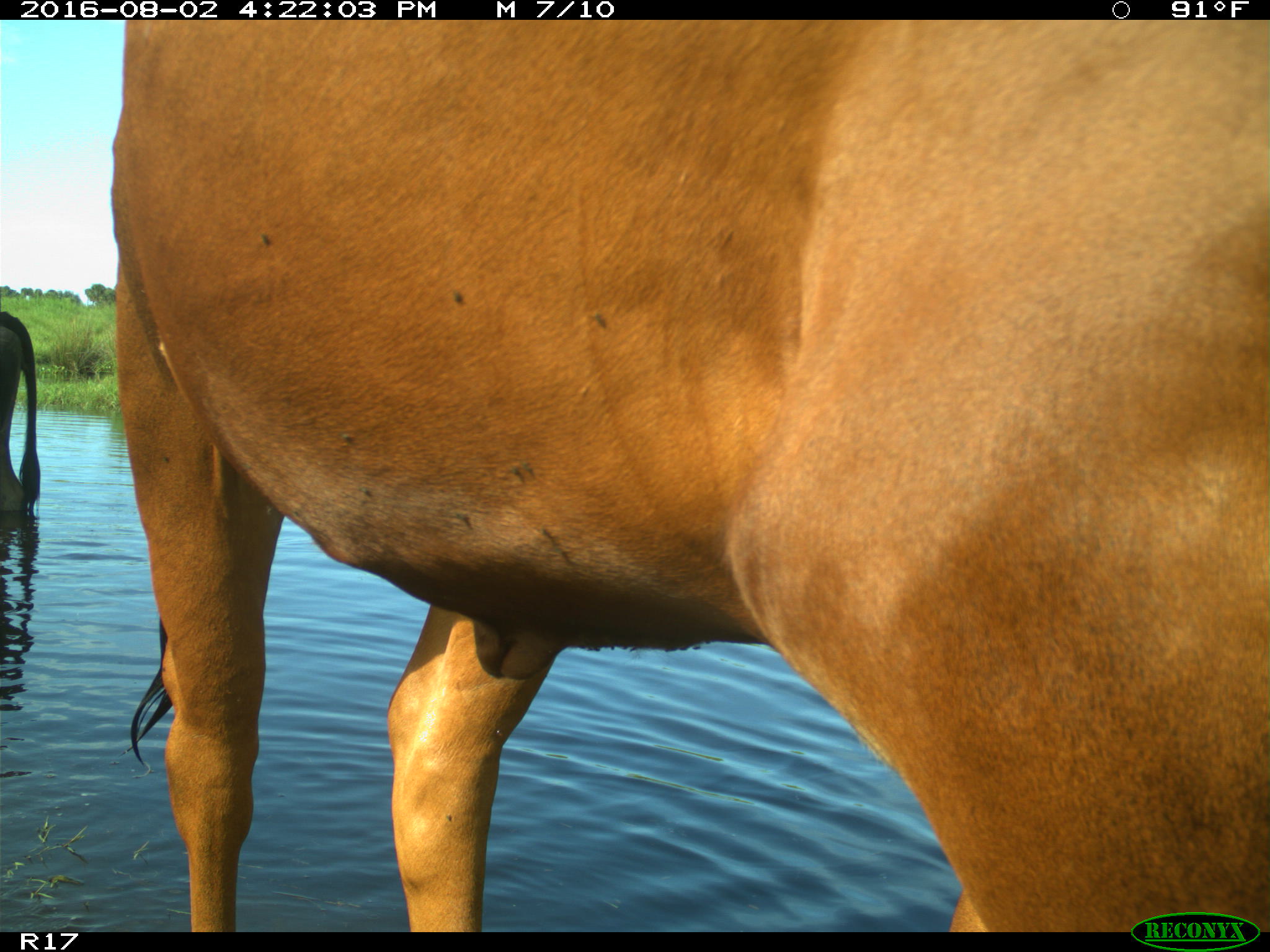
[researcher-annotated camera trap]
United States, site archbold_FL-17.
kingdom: Animalia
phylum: Chordata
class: Mammalia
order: Artiodactyla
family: Bovidae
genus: Bos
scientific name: Bos taurus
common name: domestic cow